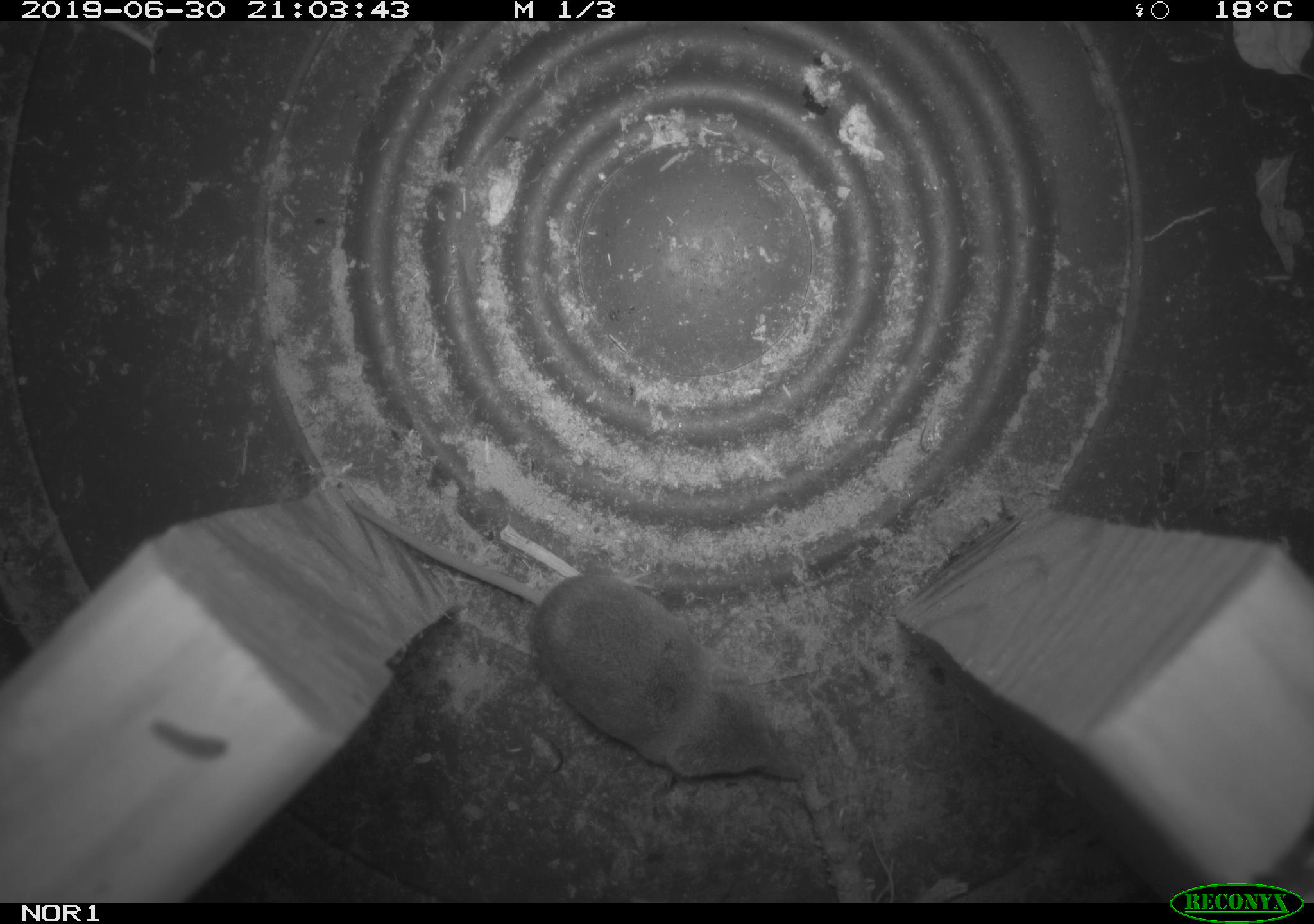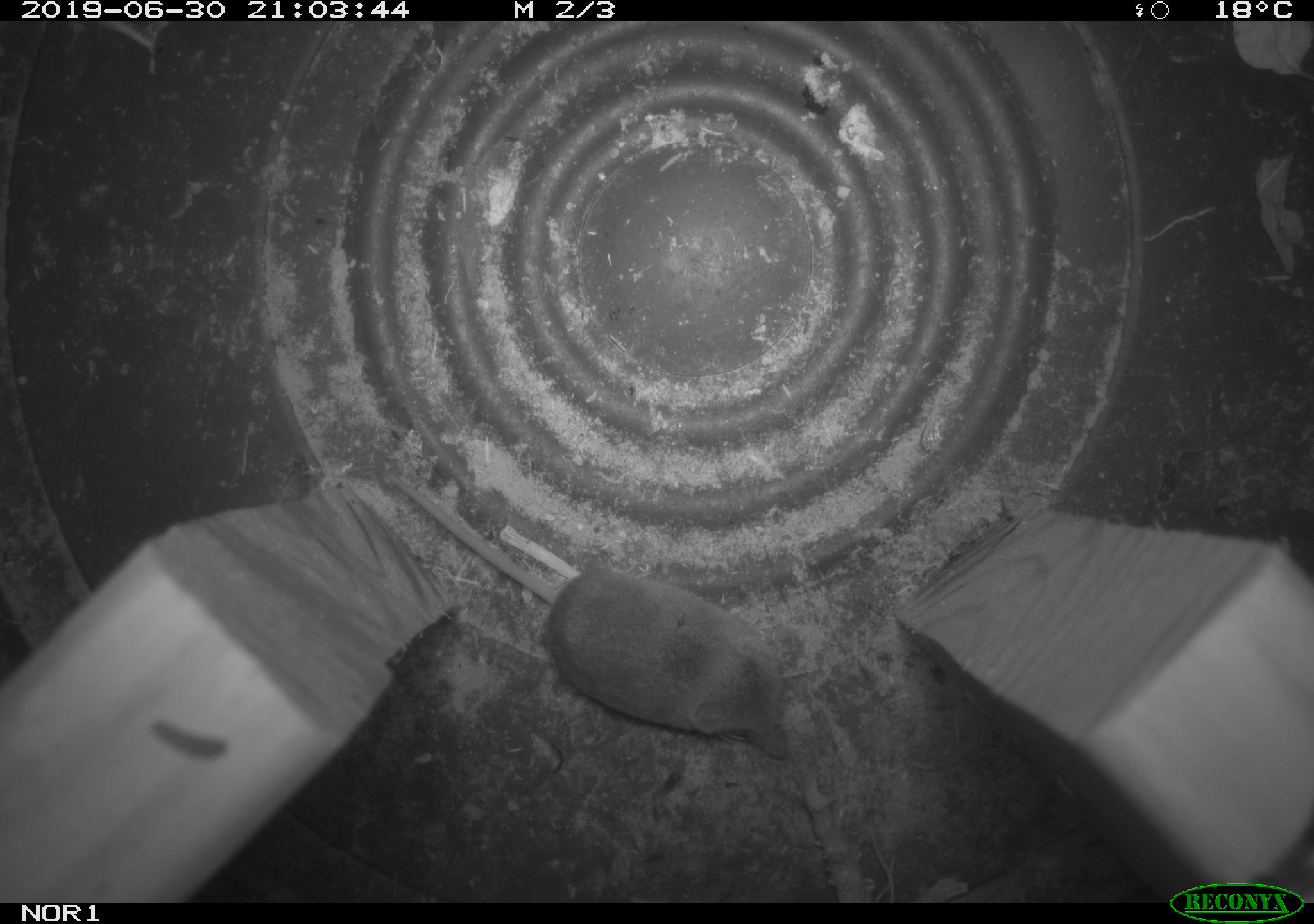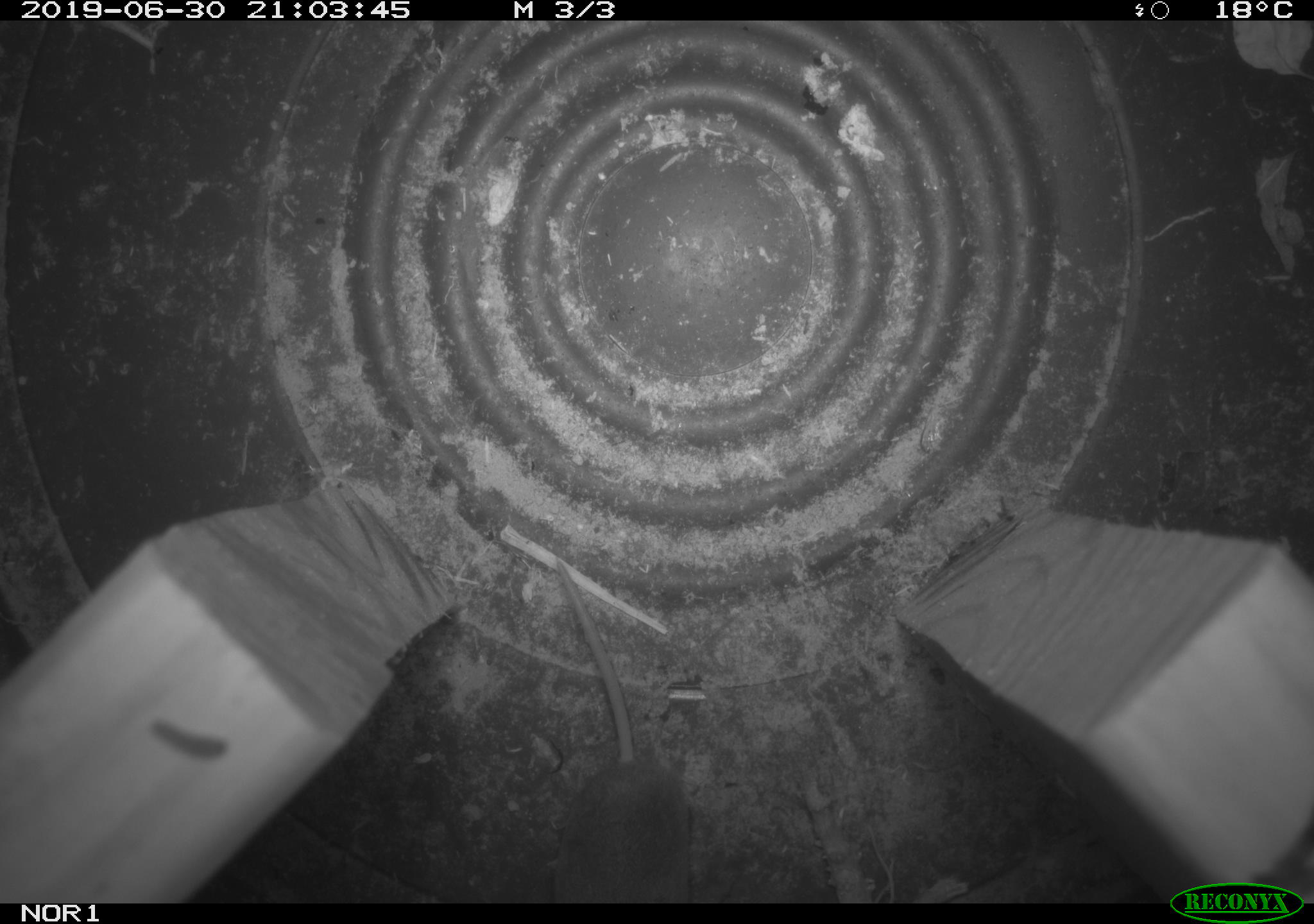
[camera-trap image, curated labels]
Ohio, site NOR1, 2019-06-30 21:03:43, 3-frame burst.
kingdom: Animalia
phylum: Chordata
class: Mammalia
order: Eulipotyphla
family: Soricidae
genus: Sorex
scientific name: Sorex cinereus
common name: masked shrew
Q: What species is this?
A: Masked shrew (Sorex cinereus).